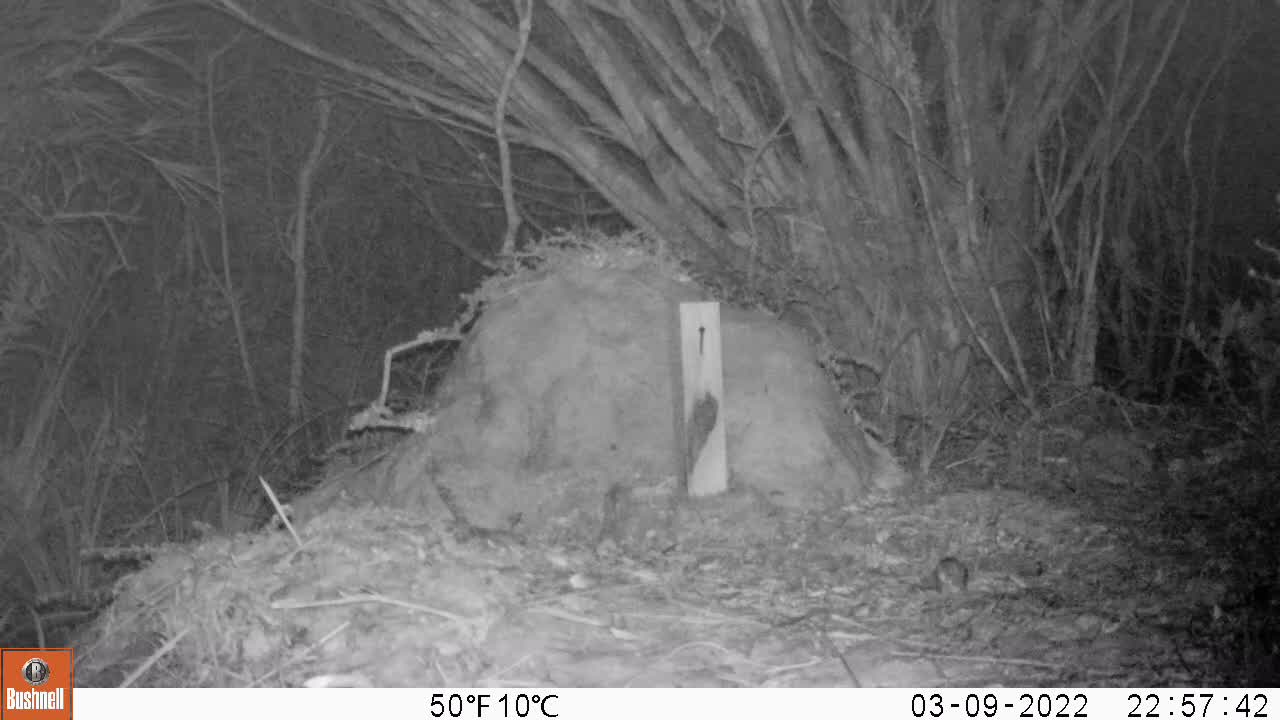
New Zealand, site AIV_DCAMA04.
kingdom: Animalia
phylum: Chordata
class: Mammalia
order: Rodentia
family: Muridae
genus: Mus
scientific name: Mus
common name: mouse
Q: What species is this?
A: Mouse (Mus).